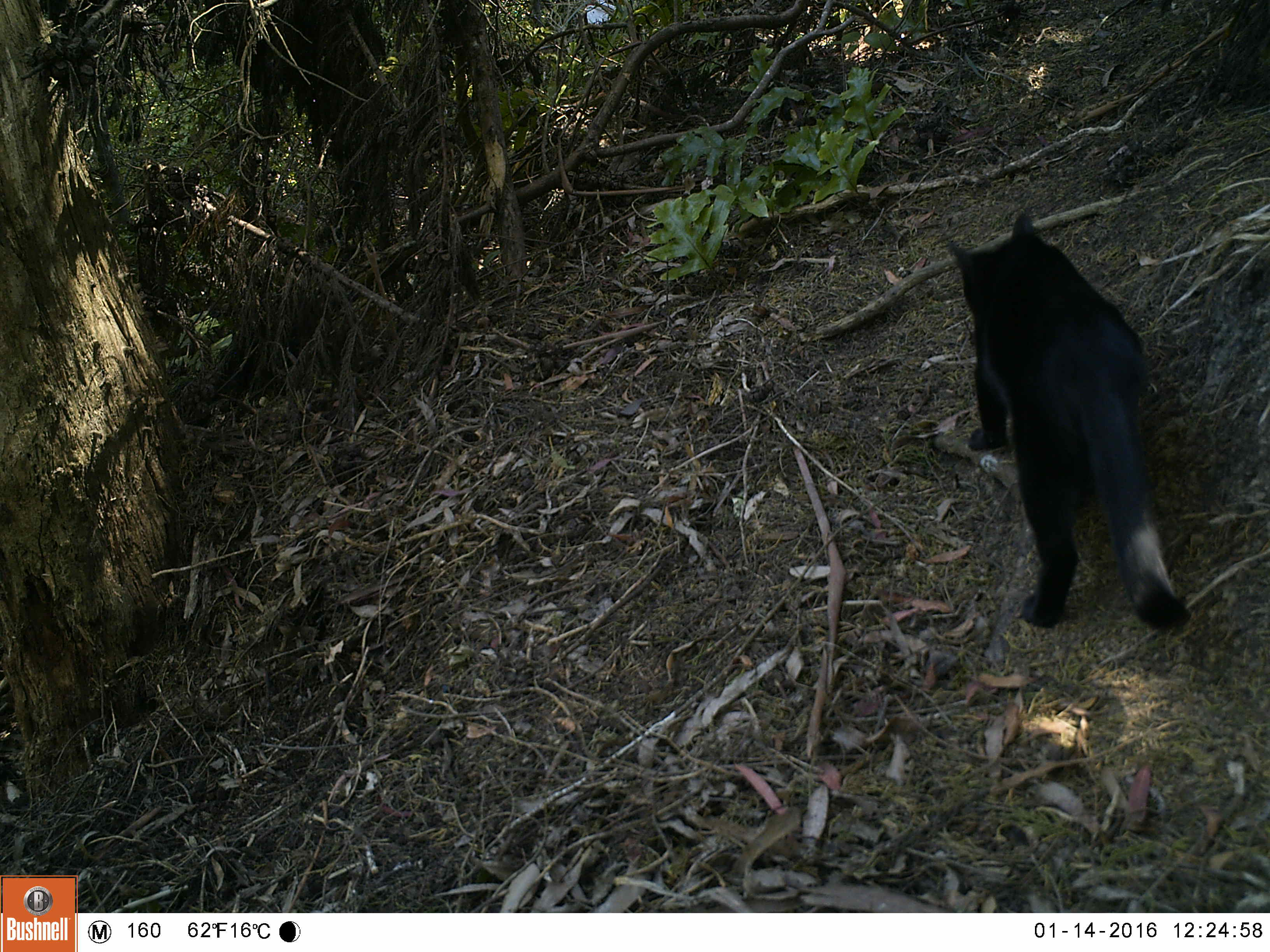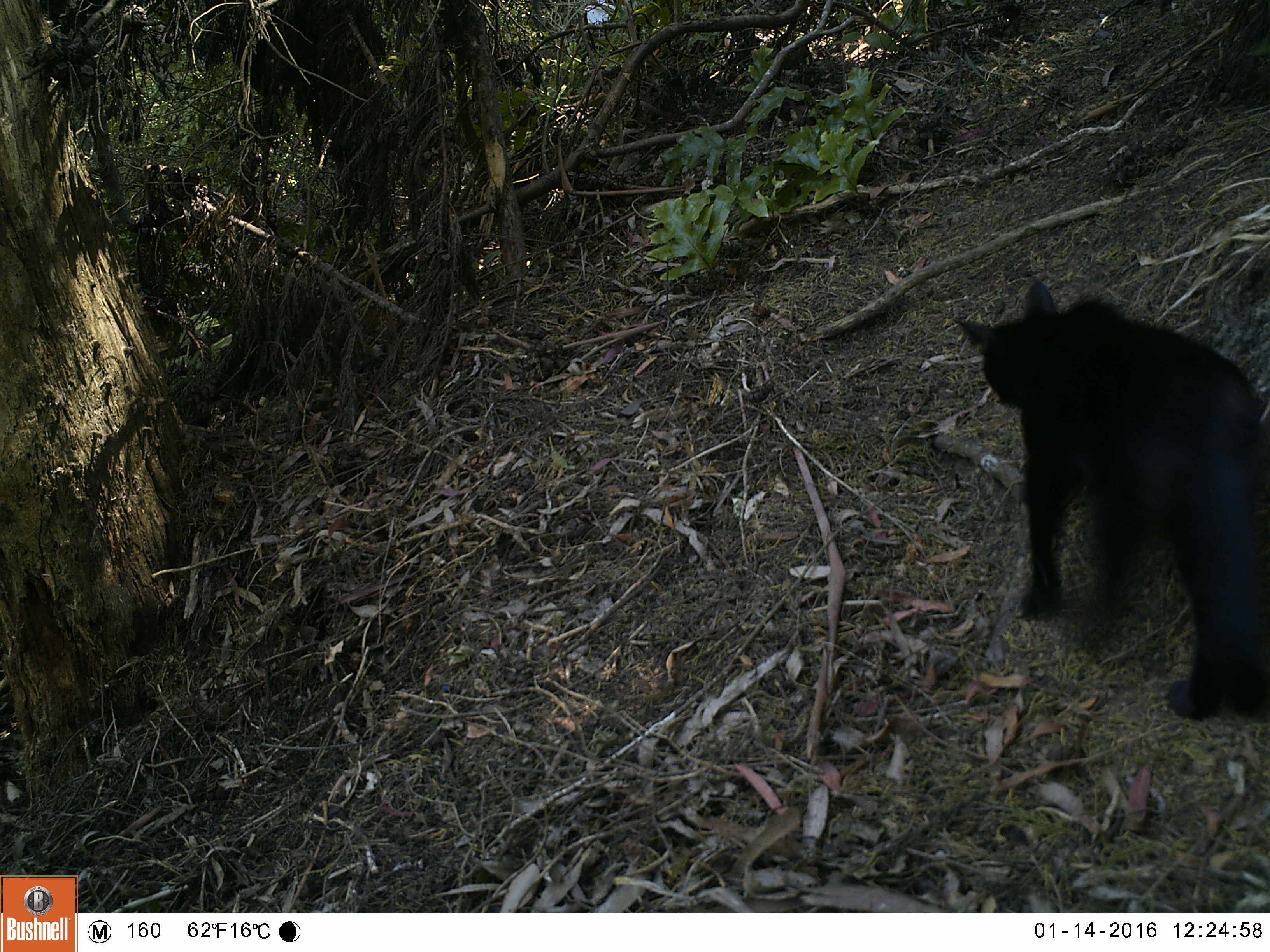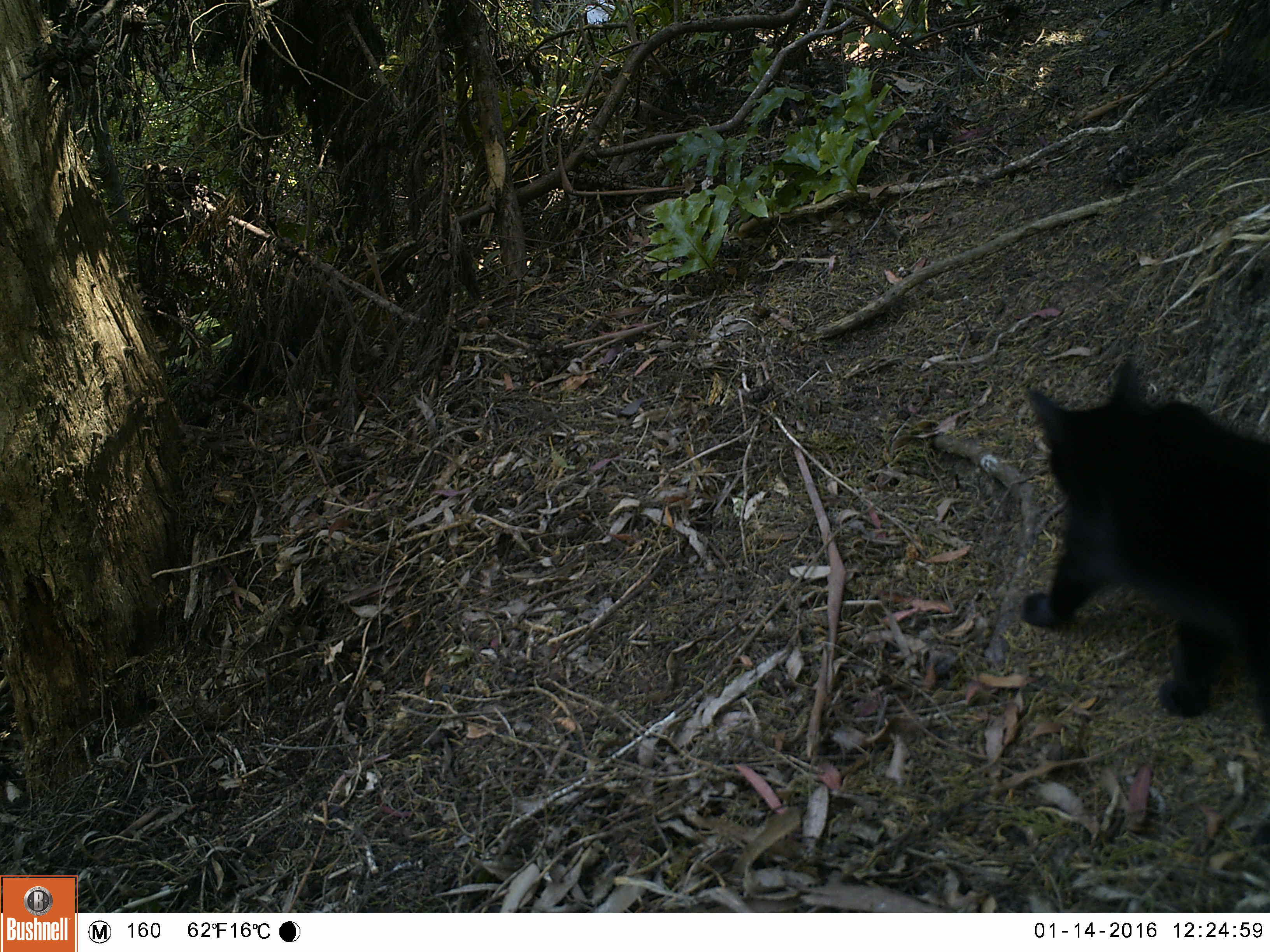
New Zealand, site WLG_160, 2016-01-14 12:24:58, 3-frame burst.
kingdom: Animalia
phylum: Chordata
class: Mammalia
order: Carnivora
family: Felidae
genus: Felis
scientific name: Felis catus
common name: domestic cat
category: cat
Cat (domestic cat) (Felis catus).